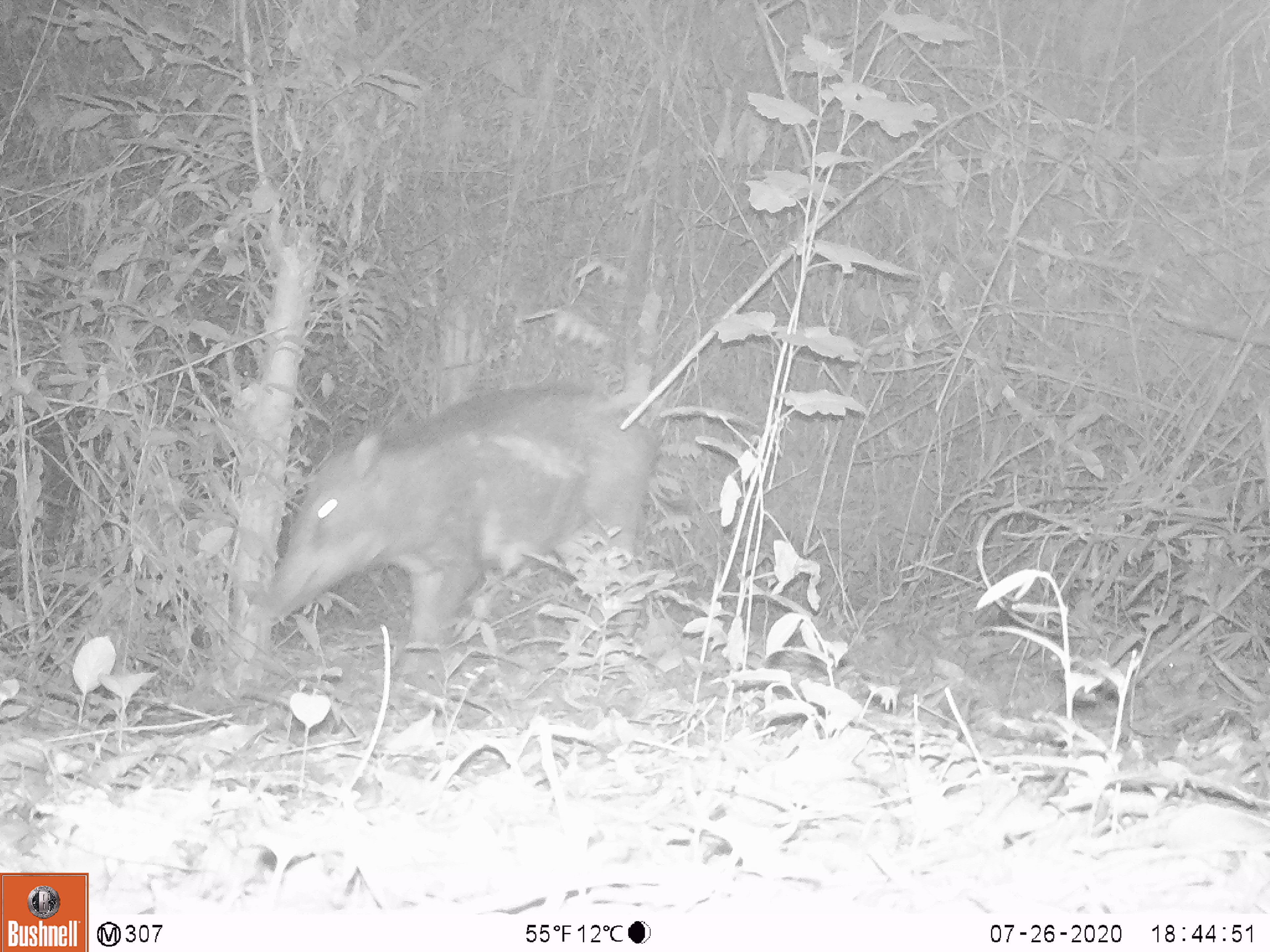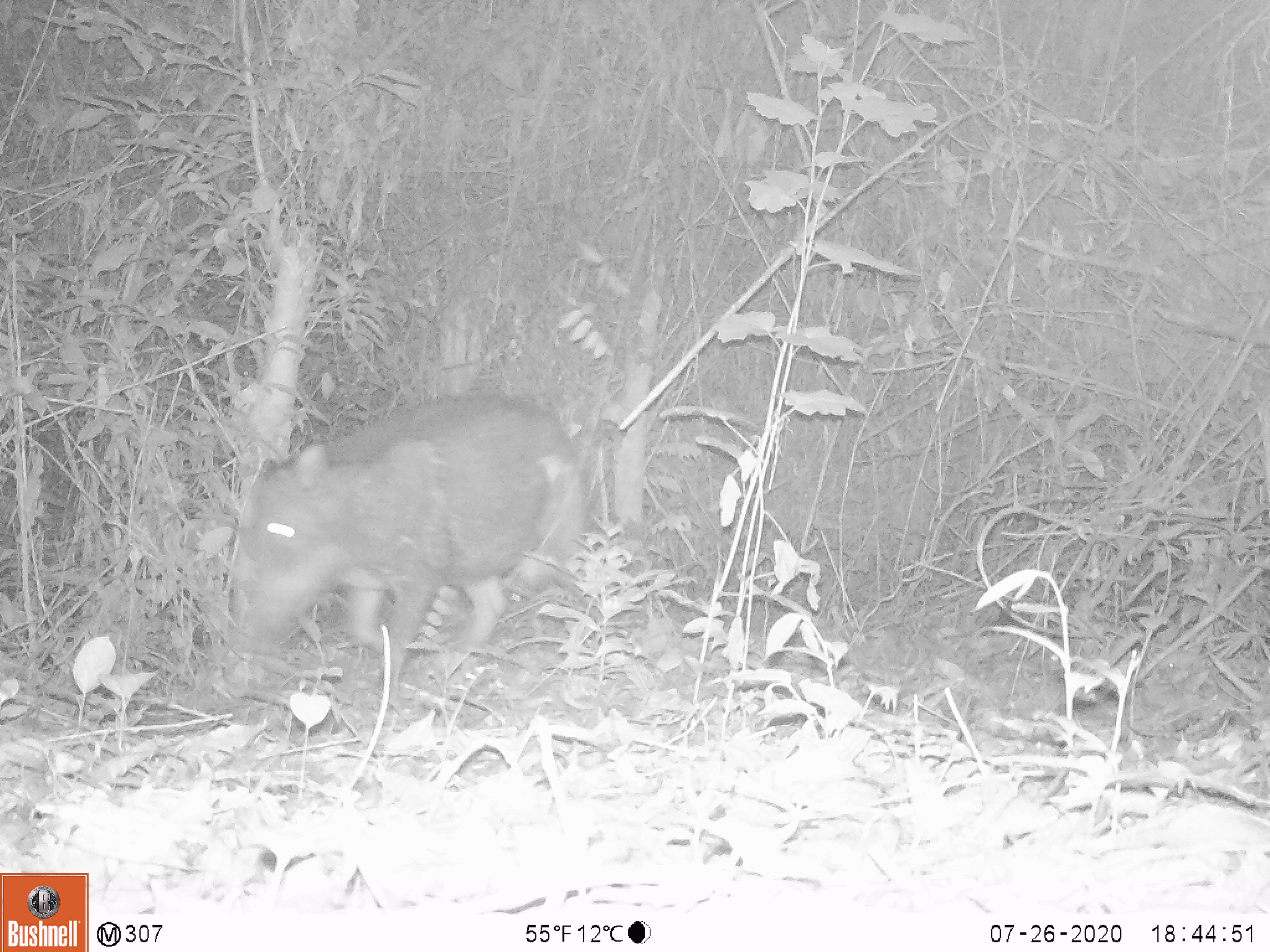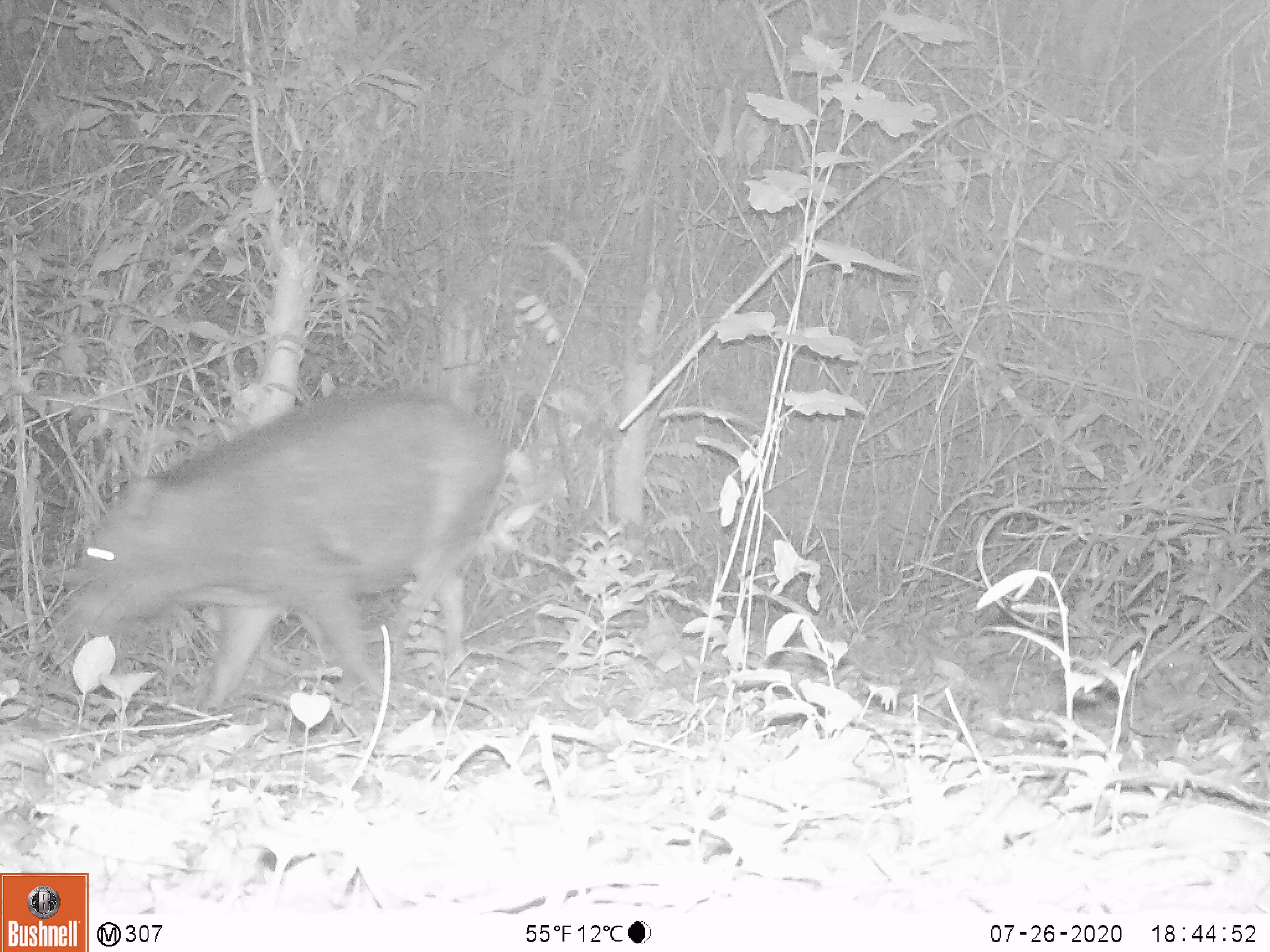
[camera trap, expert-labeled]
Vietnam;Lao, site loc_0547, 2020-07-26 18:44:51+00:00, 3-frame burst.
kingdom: Animalia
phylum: Chordata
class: Mammalia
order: Artiodactyla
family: Suidae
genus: Sus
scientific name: Sus scrofa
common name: eurasian wild pig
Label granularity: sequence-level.